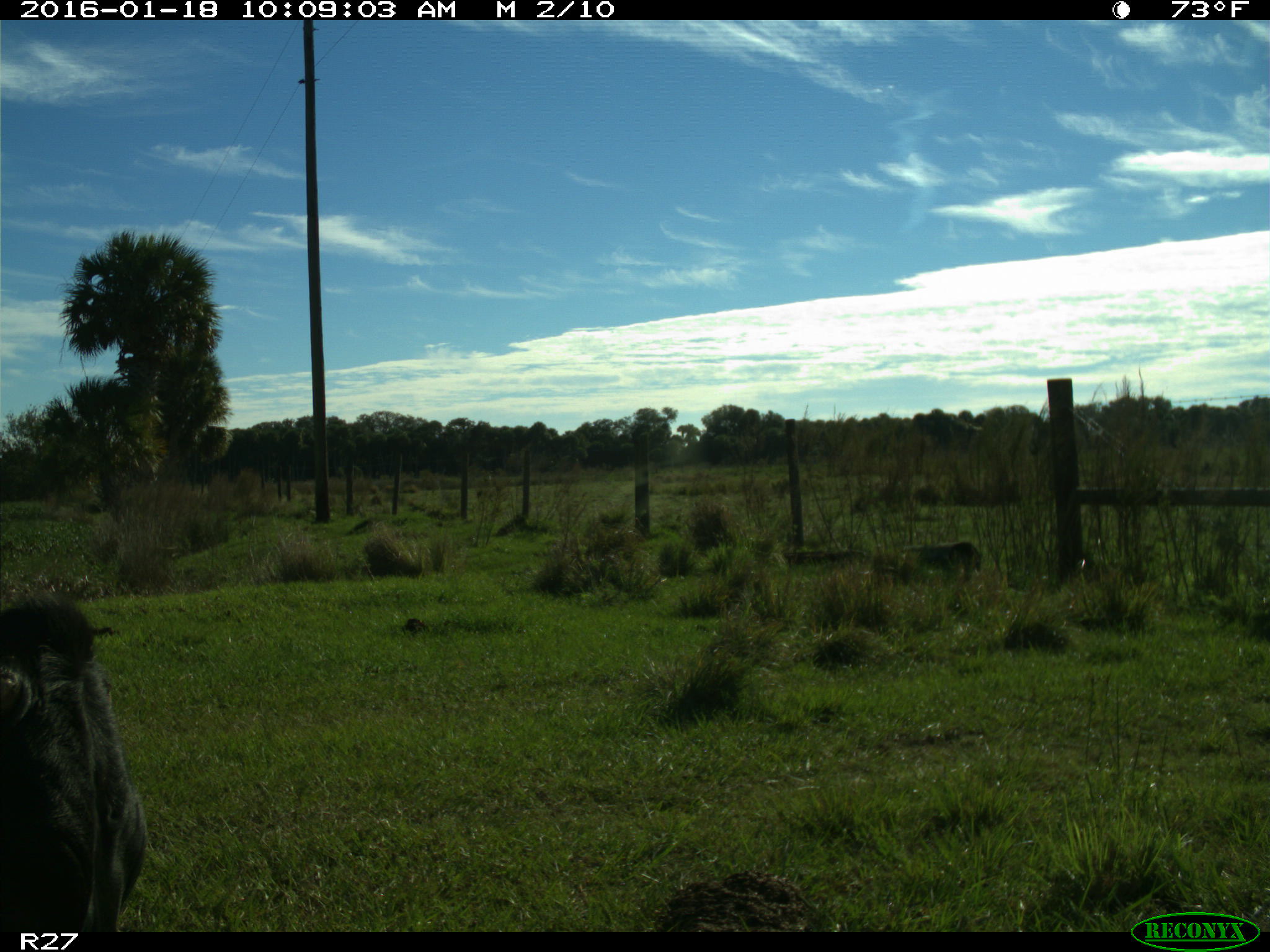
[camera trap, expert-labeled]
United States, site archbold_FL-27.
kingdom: Animalia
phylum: Chordata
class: Mammalia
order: Artiodactyla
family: Bovidae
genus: Bos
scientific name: Bos taurus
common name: domestic cow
Bos taurus (domestic cow).